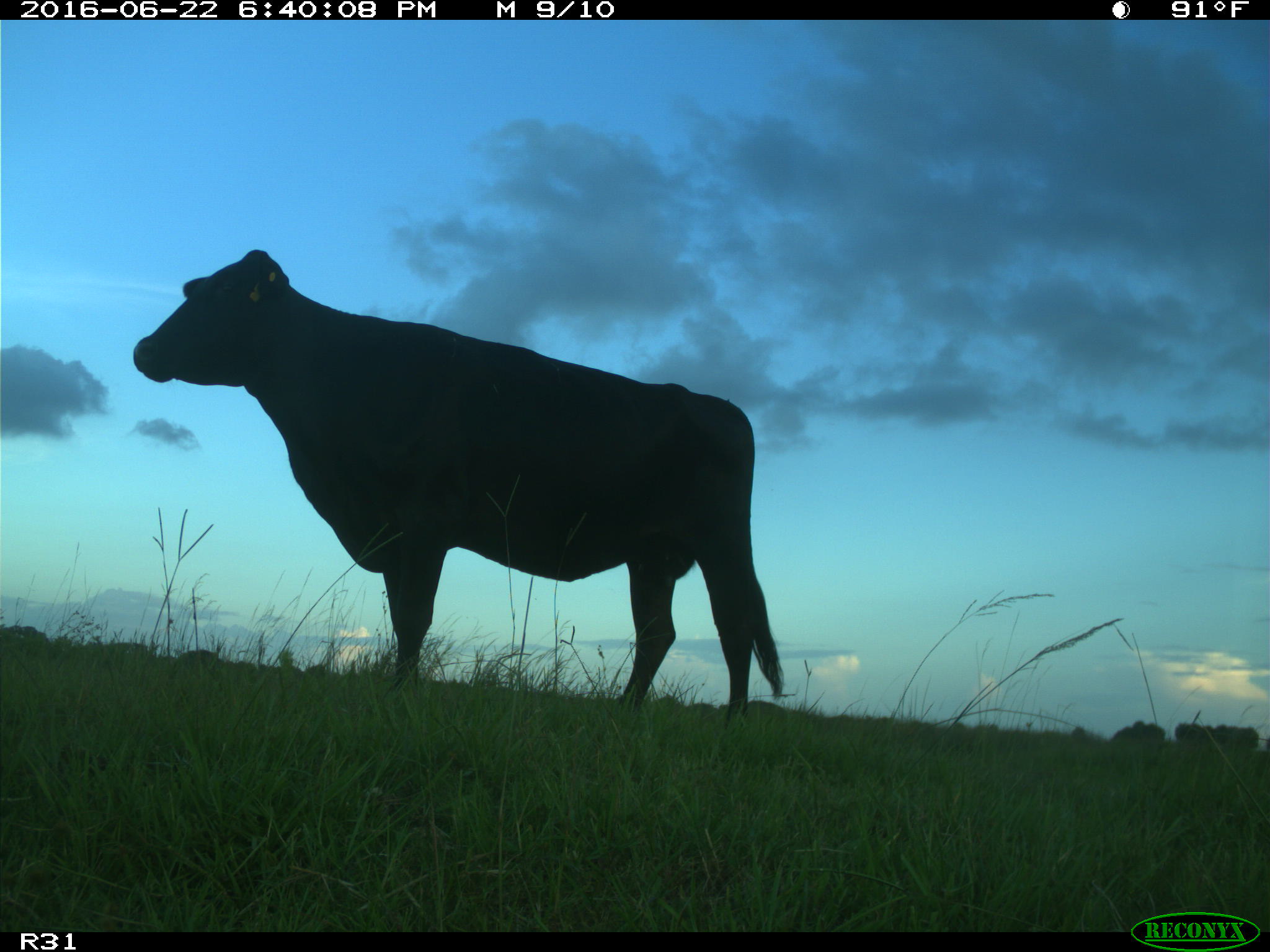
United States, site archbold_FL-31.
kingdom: Animalia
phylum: Chordata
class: Mammalia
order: Artiodactyla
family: Bovidae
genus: Bos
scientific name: Bos taurus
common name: domestic cow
Bos taurus (domestic cow).